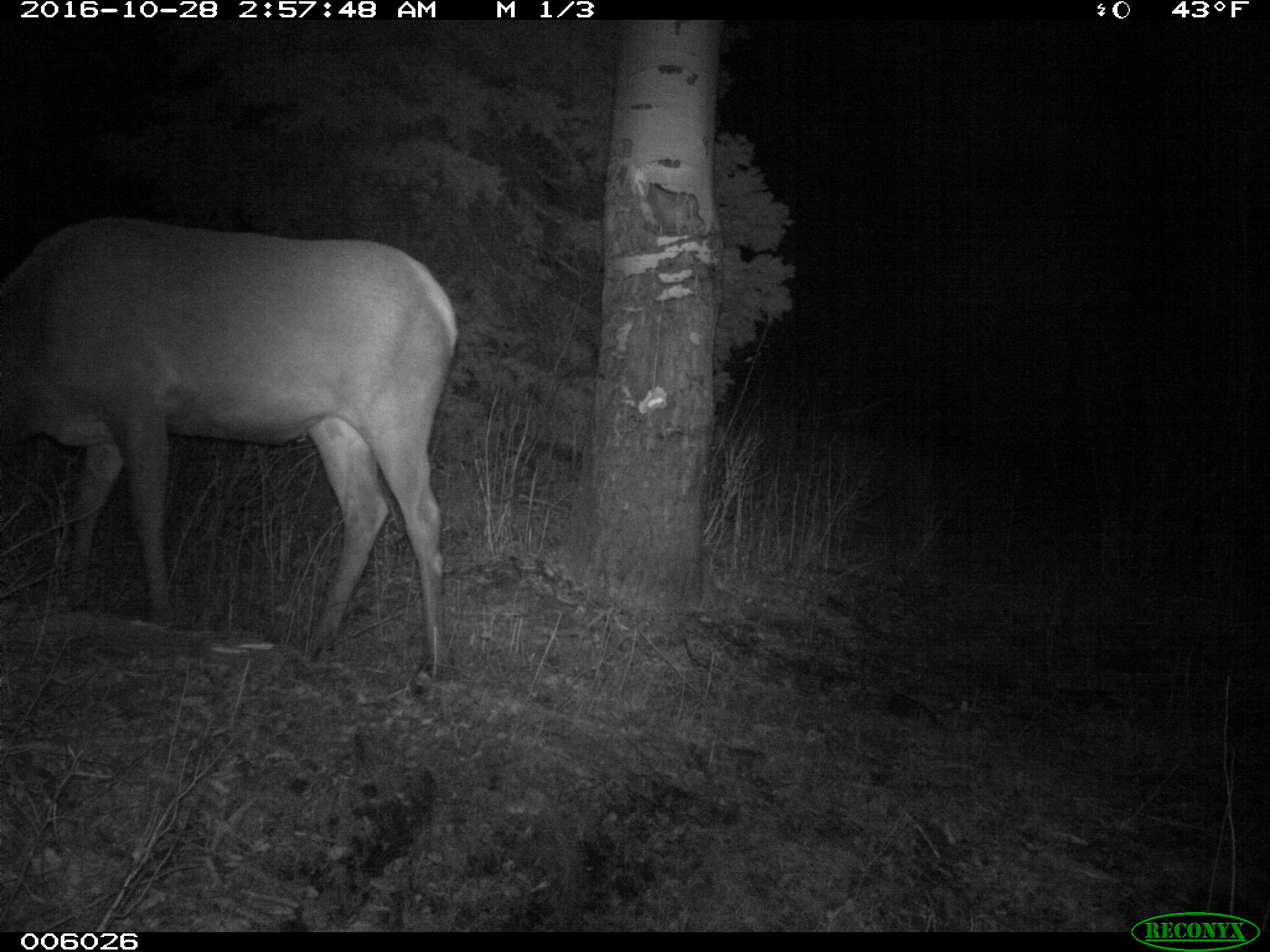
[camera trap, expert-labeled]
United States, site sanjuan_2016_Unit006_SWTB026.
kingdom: Animalia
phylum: Chordata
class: Mammalia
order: Artiodactyla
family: Cervidae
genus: Cervus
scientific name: Cervus elaphus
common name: red deer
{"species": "Cervus elaphus (red deer)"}